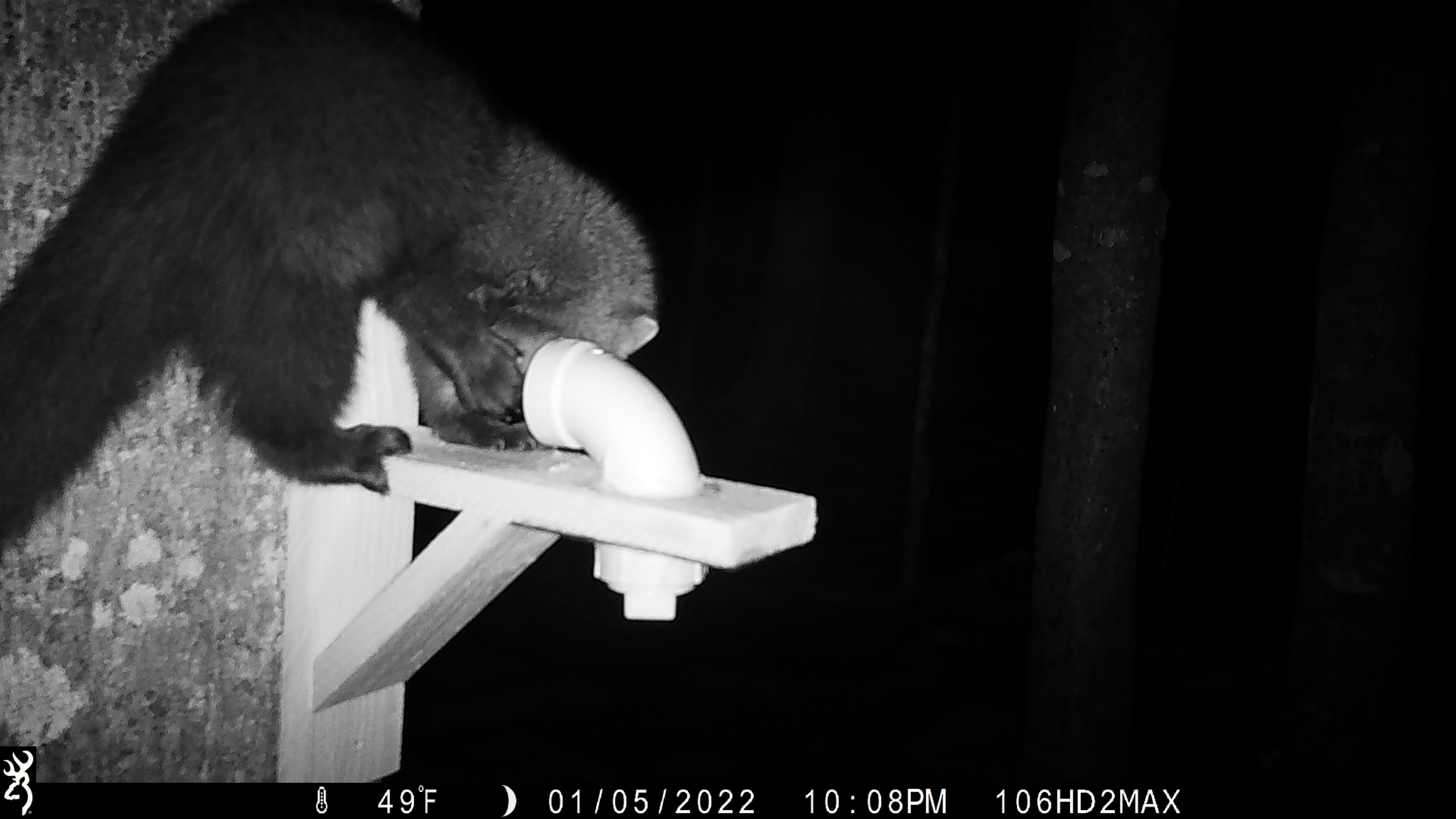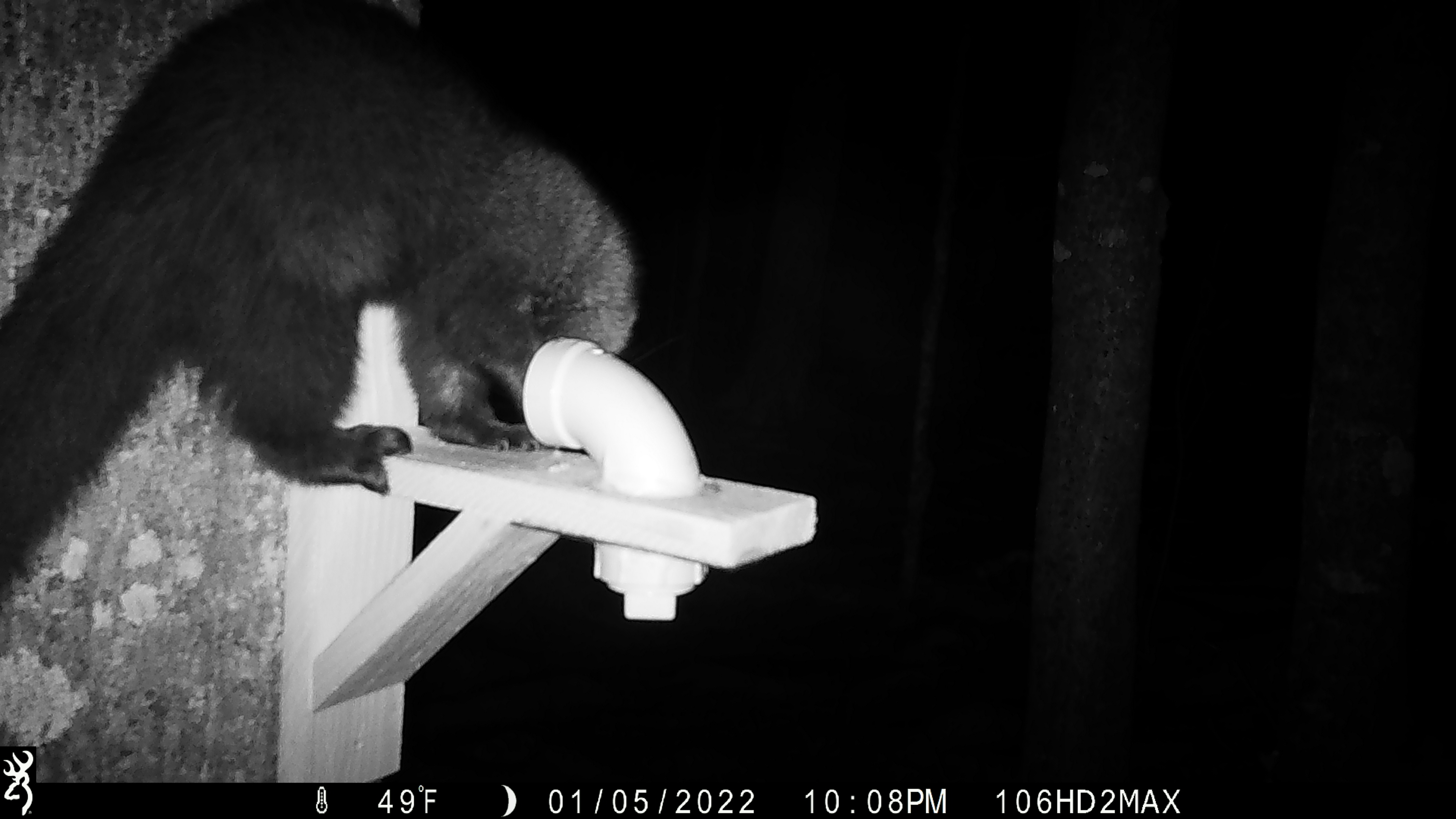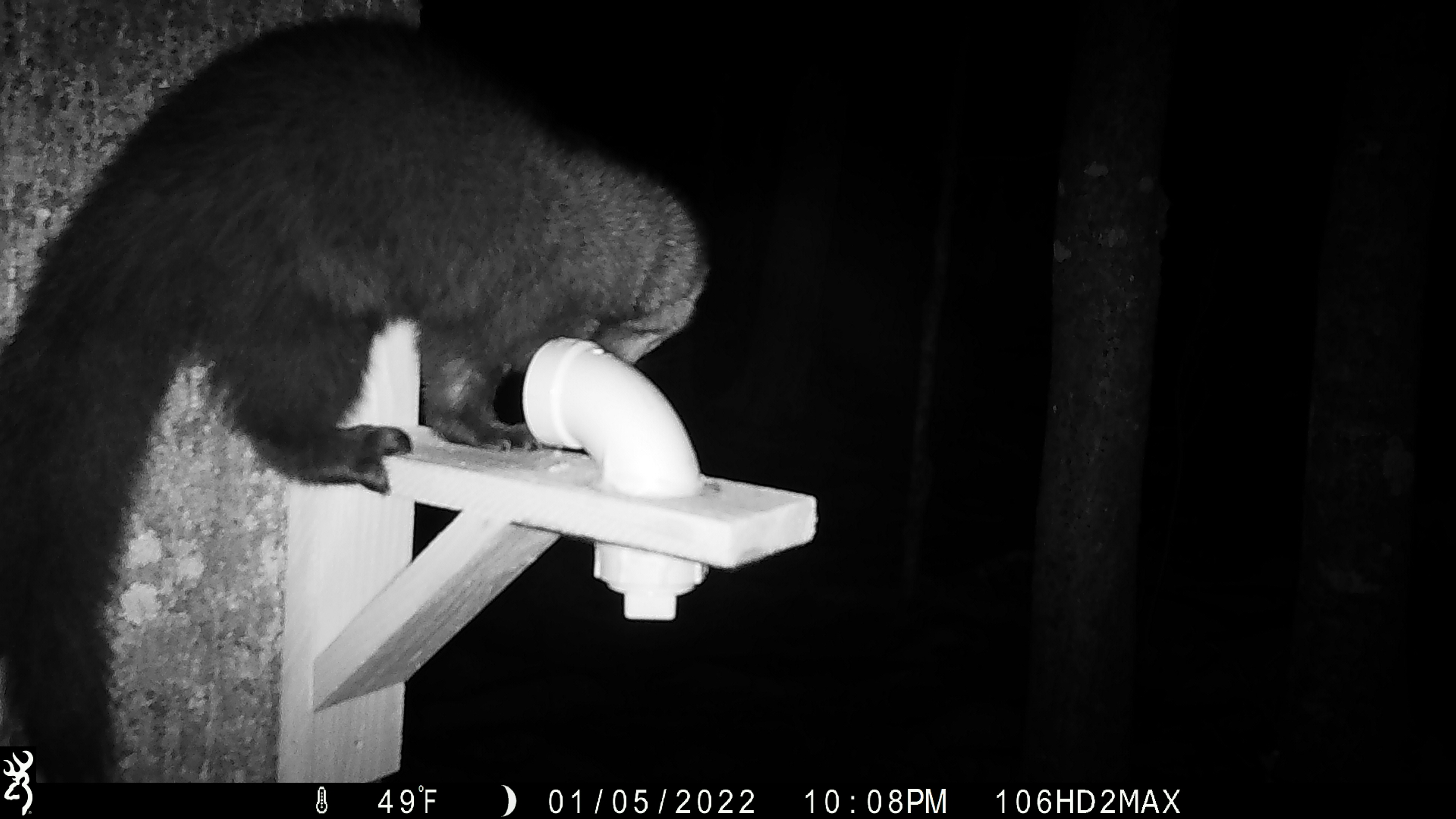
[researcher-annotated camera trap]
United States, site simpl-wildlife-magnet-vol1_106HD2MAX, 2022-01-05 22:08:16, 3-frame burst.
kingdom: Animalia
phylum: Chordata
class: Mammalia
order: Carnivora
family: Mustelidae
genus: Pekania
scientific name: Pekania pennanti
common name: fisher